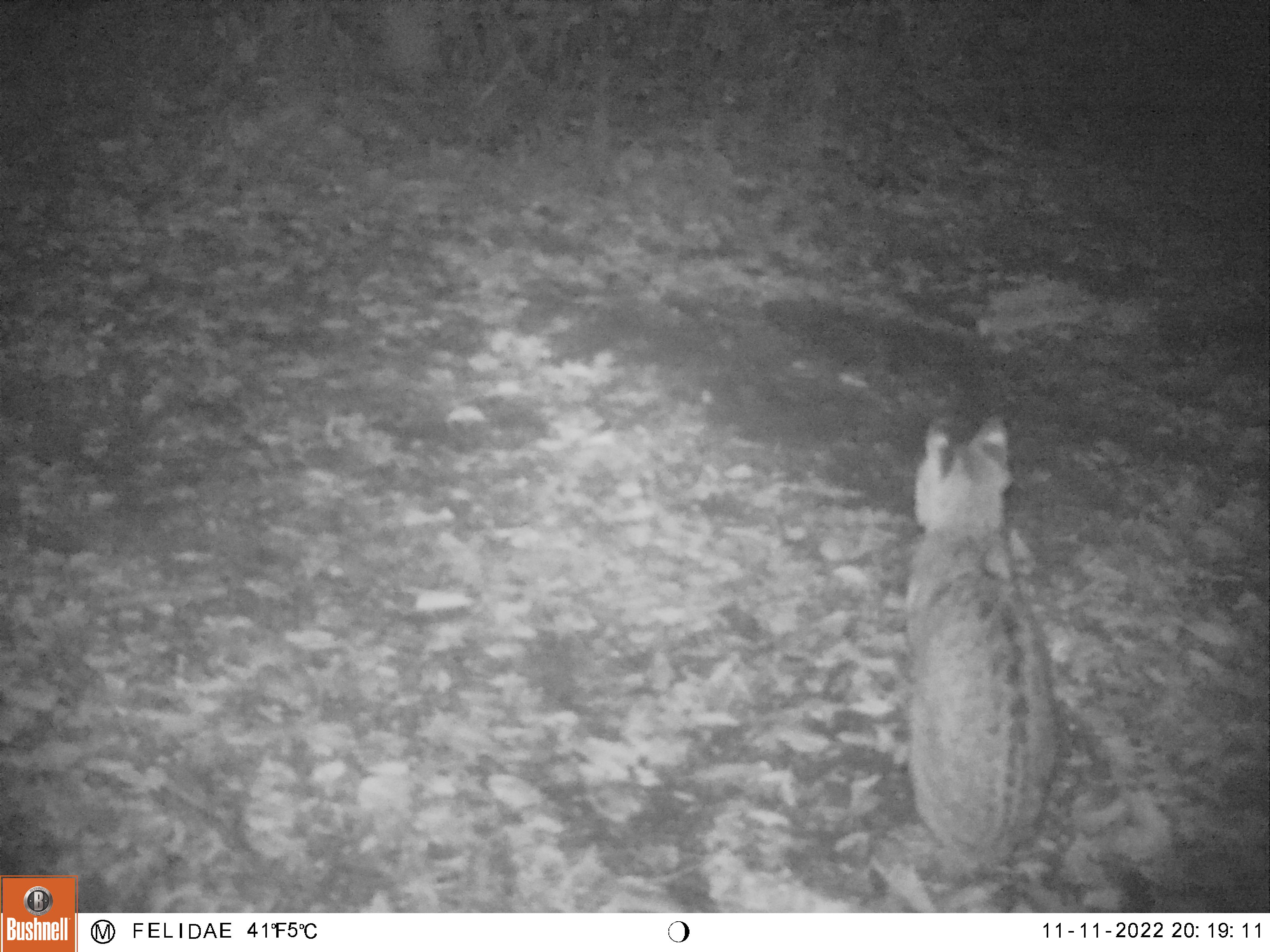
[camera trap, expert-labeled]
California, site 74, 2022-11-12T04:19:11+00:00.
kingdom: Animalia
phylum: Chordata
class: Mammalia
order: Carnivora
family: Felidae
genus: Lynx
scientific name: Lynx rufus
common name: bobcat